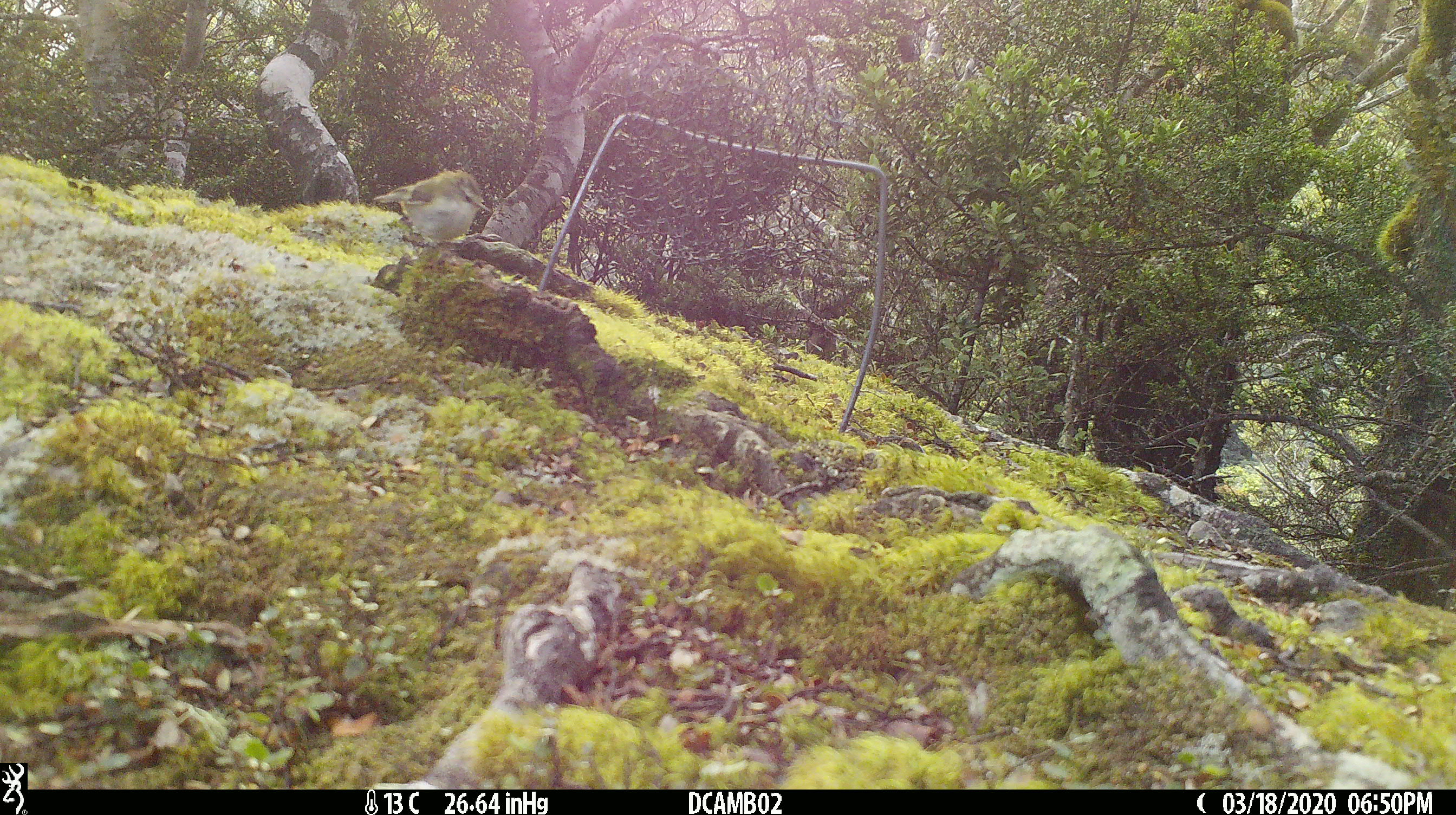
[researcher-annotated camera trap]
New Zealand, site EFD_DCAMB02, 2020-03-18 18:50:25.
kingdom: Animalia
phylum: Chordata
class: Aves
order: Passeriformes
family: Acanthisittidae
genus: Acanthisitta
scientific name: Acanthisitta chloris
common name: rifleman